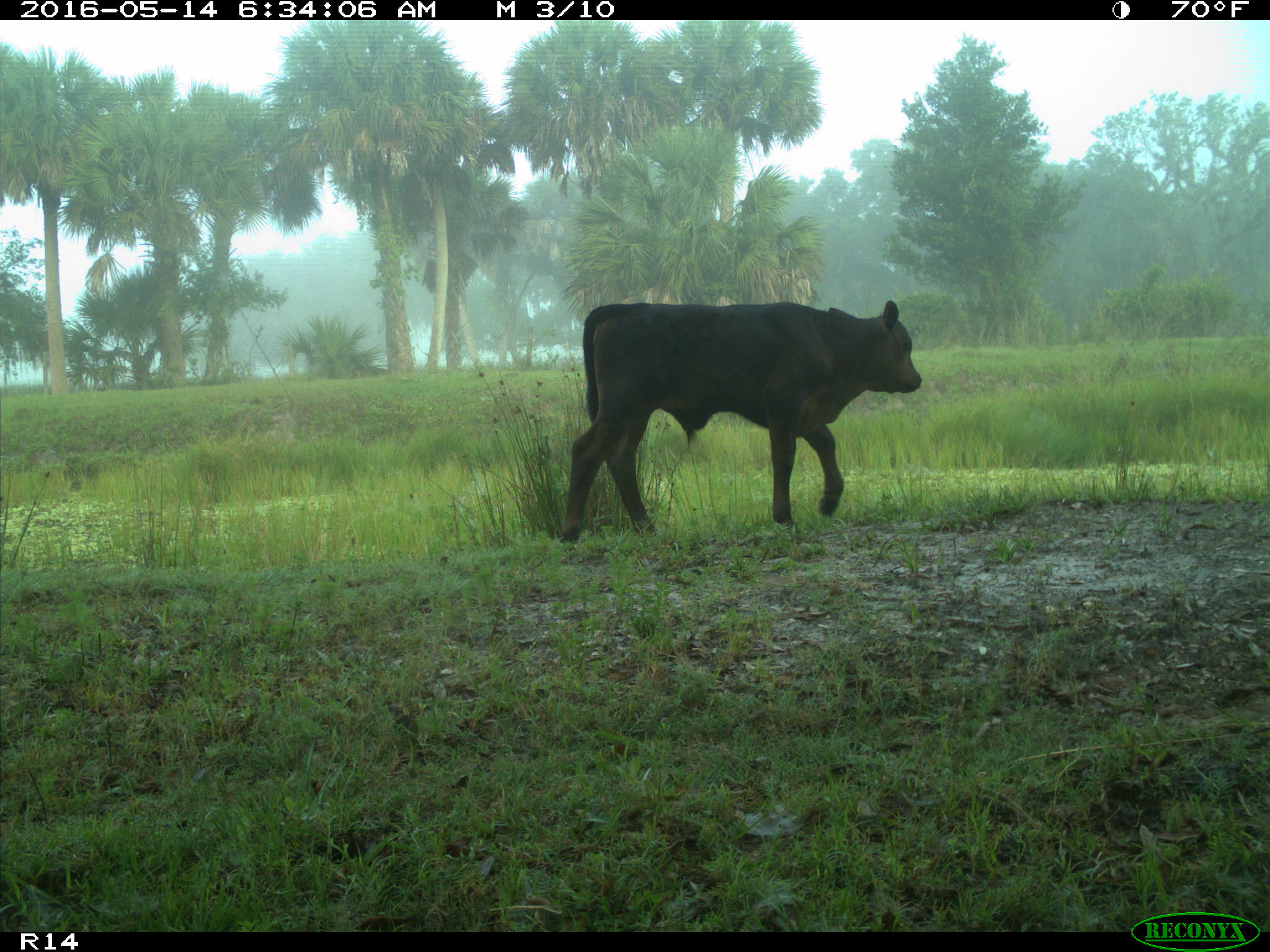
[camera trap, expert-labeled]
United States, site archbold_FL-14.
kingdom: Animalia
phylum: Chordata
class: Mammalia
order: Artiodactyla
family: Bovidae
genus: Bos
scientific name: Bos taurus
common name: domestic cow